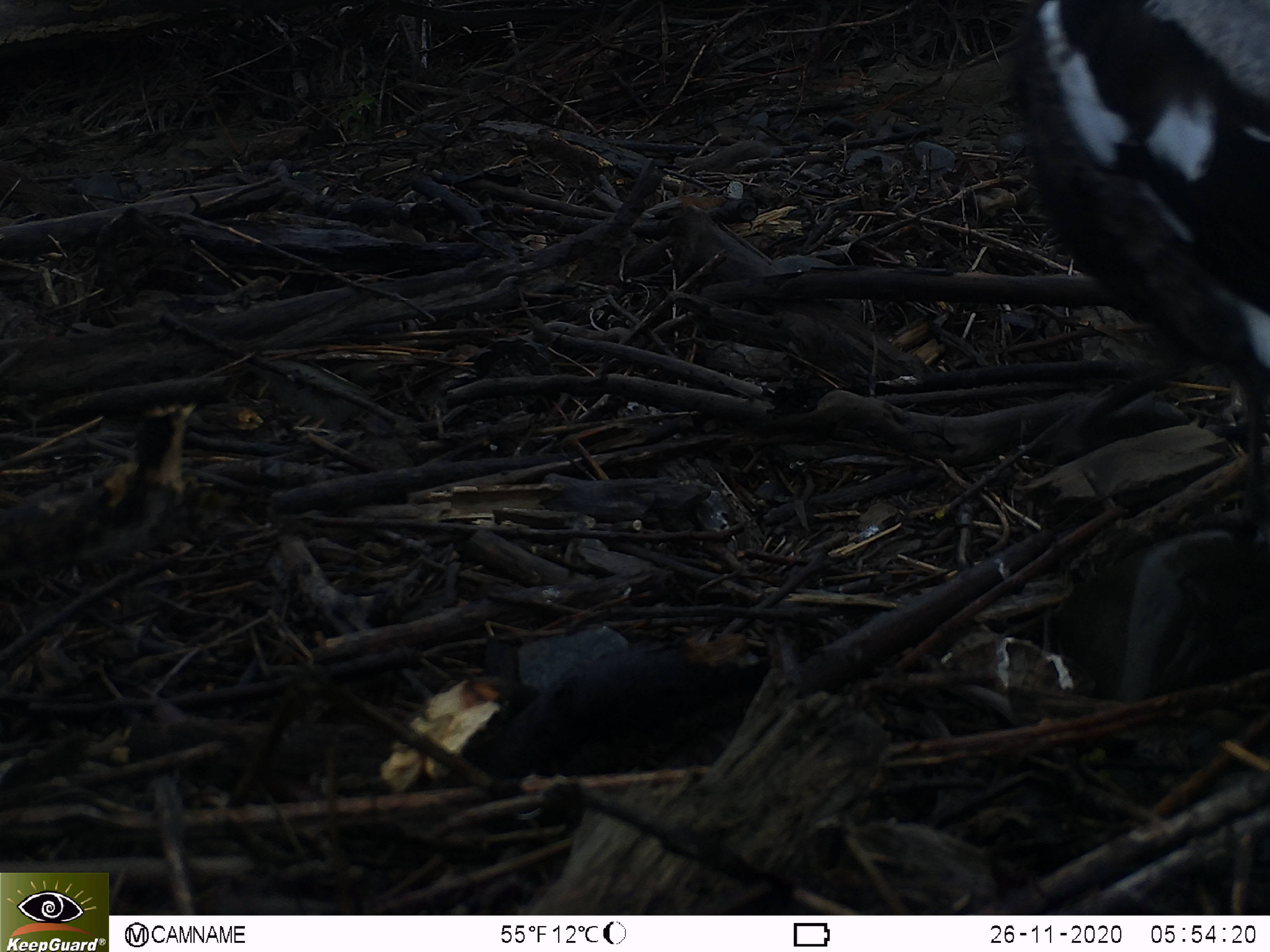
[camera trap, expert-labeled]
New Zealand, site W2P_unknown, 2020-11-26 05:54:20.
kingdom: Animalia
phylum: Chordata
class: Aves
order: Passeriformes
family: Artamidae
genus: Gymnorhina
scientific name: Gymnorhina tibicen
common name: australian magpie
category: magpie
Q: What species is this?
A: Magpie (australian magpie) (Gymnorhina tibicen).